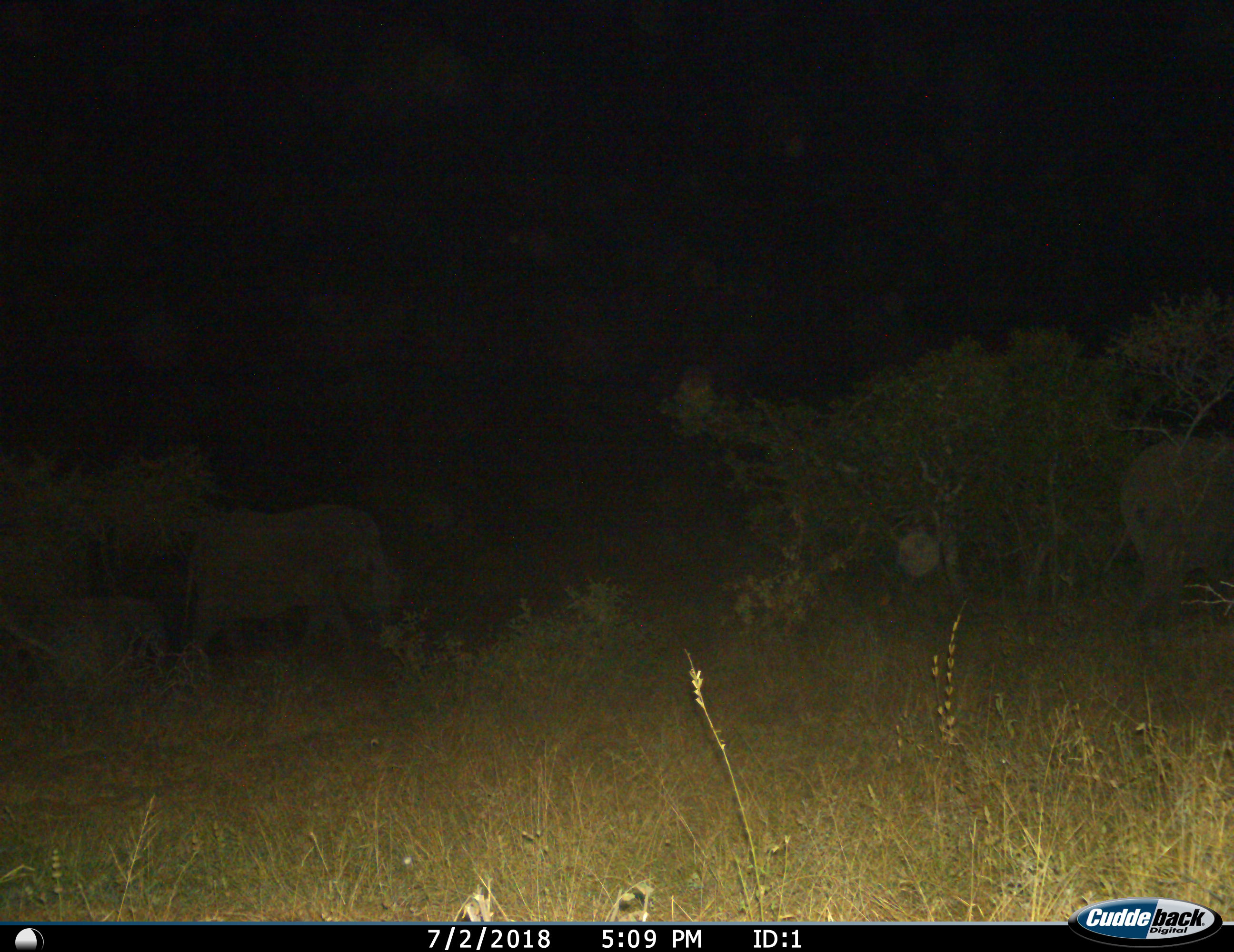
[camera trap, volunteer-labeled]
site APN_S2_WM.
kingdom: Animalia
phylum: Chordata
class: Mammalia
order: Proboscidea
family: Elephantidae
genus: Loxodonta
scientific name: Loxodonta africana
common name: african bush elephant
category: elephant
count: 2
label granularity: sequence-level